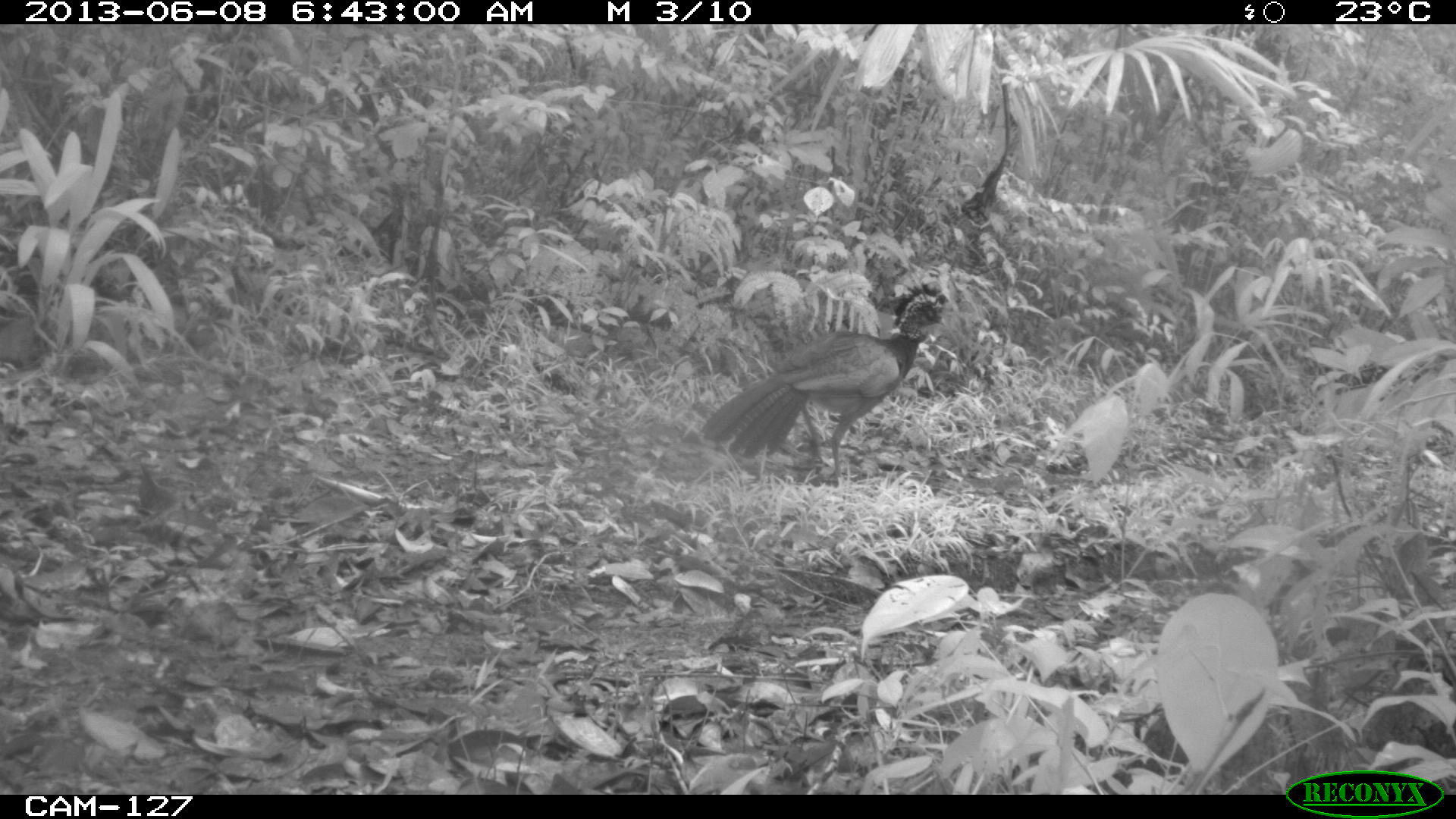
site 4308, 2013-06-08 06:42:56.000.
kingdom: Animalia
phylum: Chordata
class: Aves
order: Galliformes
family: Cracidae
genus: Crax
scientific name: Crax rubra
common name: great curassow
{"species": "Crax rubra (great curassow)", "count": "1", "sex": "female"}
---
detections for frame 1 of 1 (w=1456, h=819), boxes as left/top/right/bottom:
crax rubra: 700/279/944/484